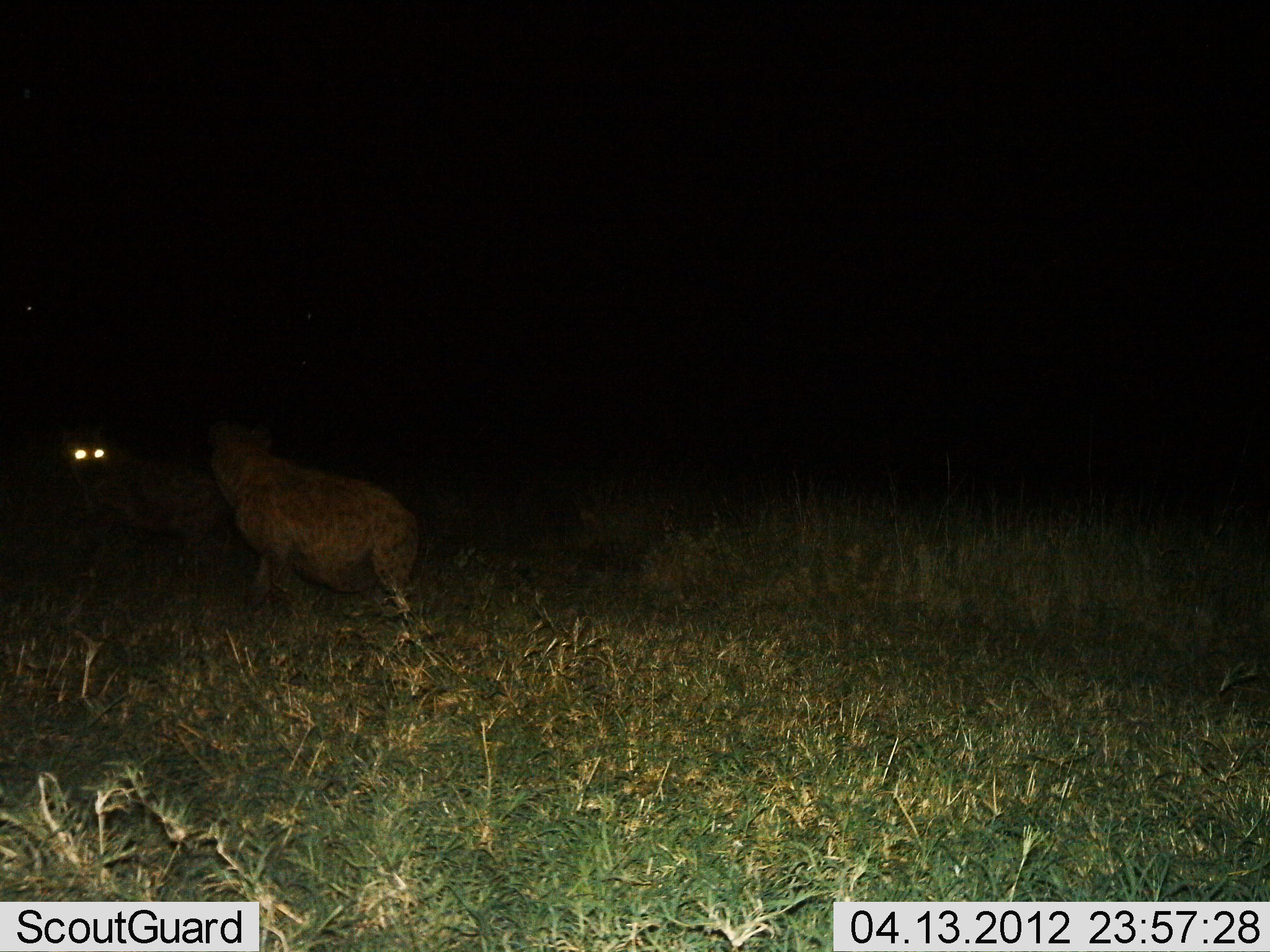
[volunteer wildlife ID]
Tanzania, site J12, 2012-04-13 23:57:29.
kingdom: Animalia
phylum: Chordata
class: Mammalia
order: Carnivora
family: Hyaenidae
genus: Crocuta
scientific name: Crocuta crocuta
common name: spotted hyena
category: hyenaspotted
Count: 2.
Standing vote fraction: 80%.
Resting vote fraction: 13%.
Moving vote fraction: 0%.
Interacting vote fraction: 7%.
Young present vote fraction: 0%.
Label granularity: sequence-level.